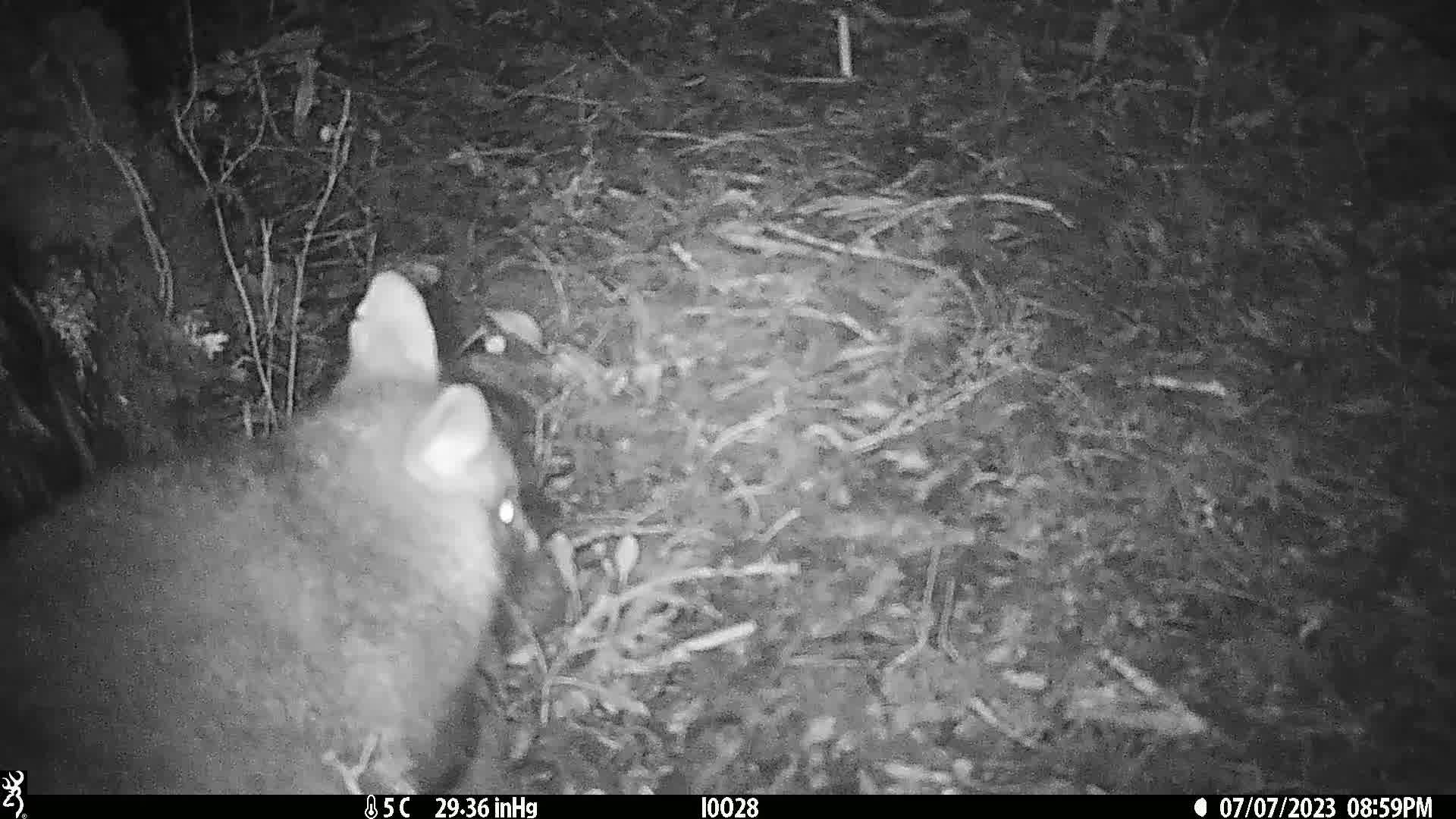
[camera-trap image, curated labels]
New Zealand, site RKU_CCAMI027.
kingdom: Animalia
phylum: Chordata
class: Mammalia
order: Diprotodontia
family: Phalangeridae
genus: Trichosurus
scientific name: Trichosurus vulpecula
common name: common brushtail possum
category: possum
Possum (common brushtail possum) (Trichosurus vulpecula).